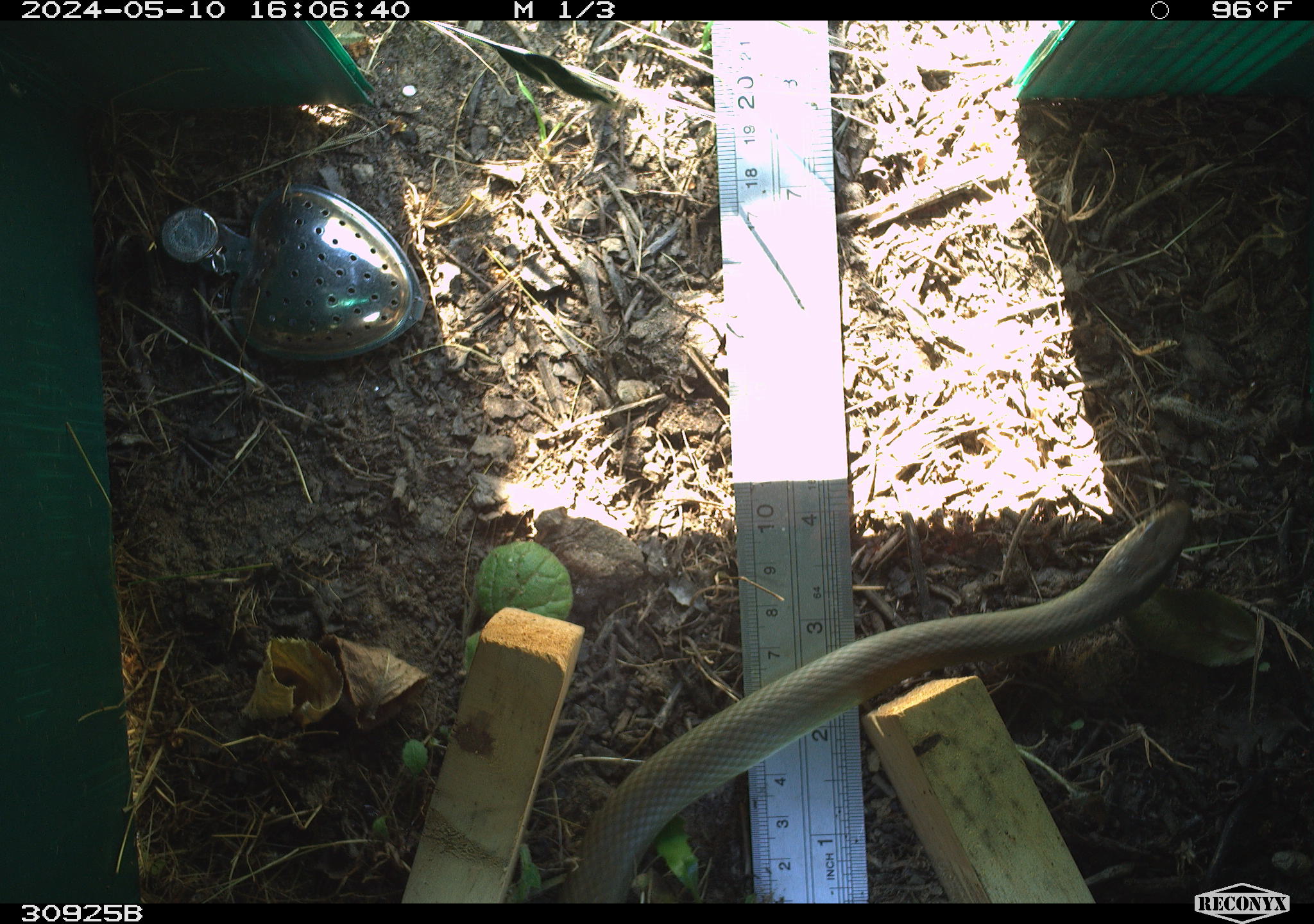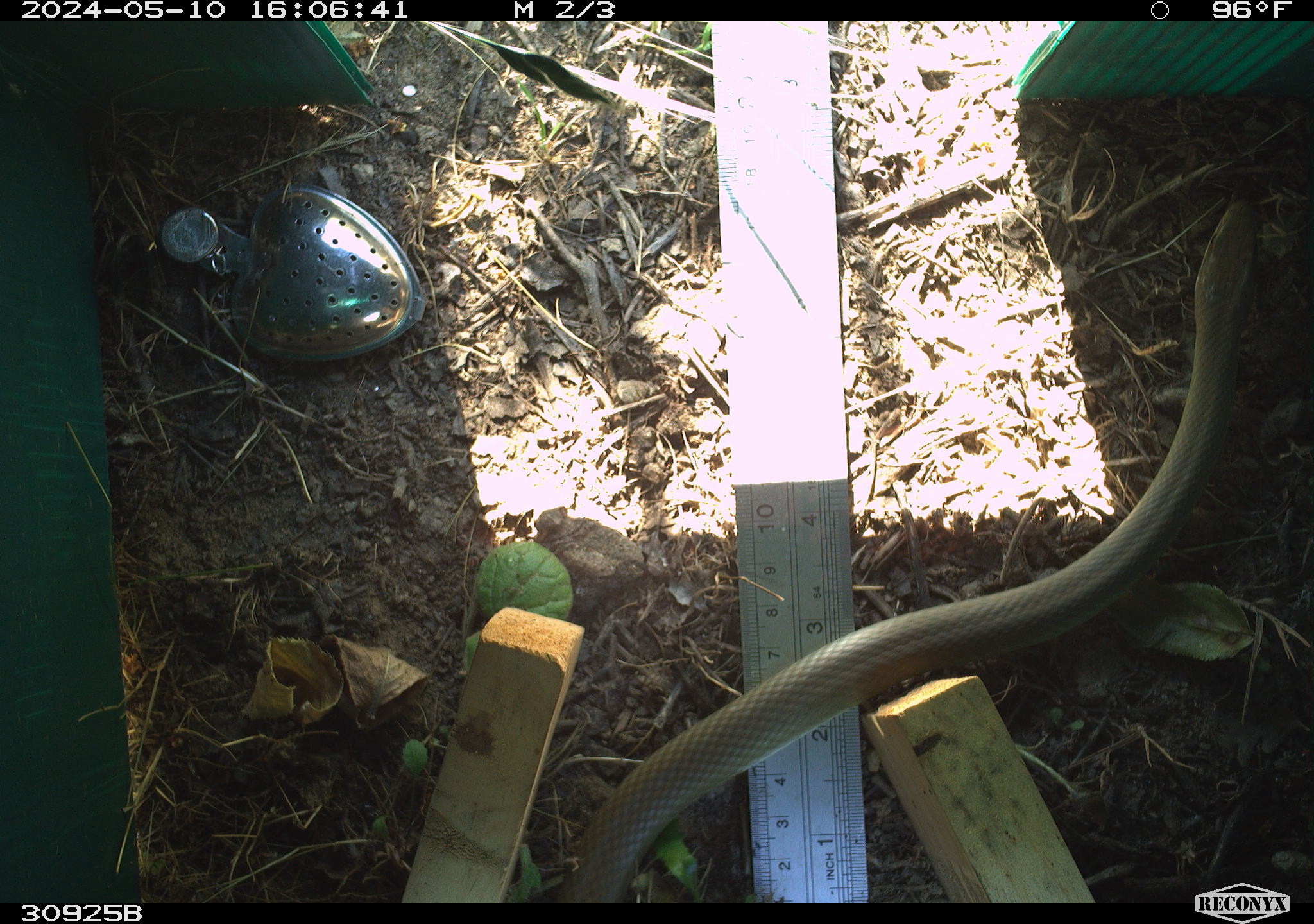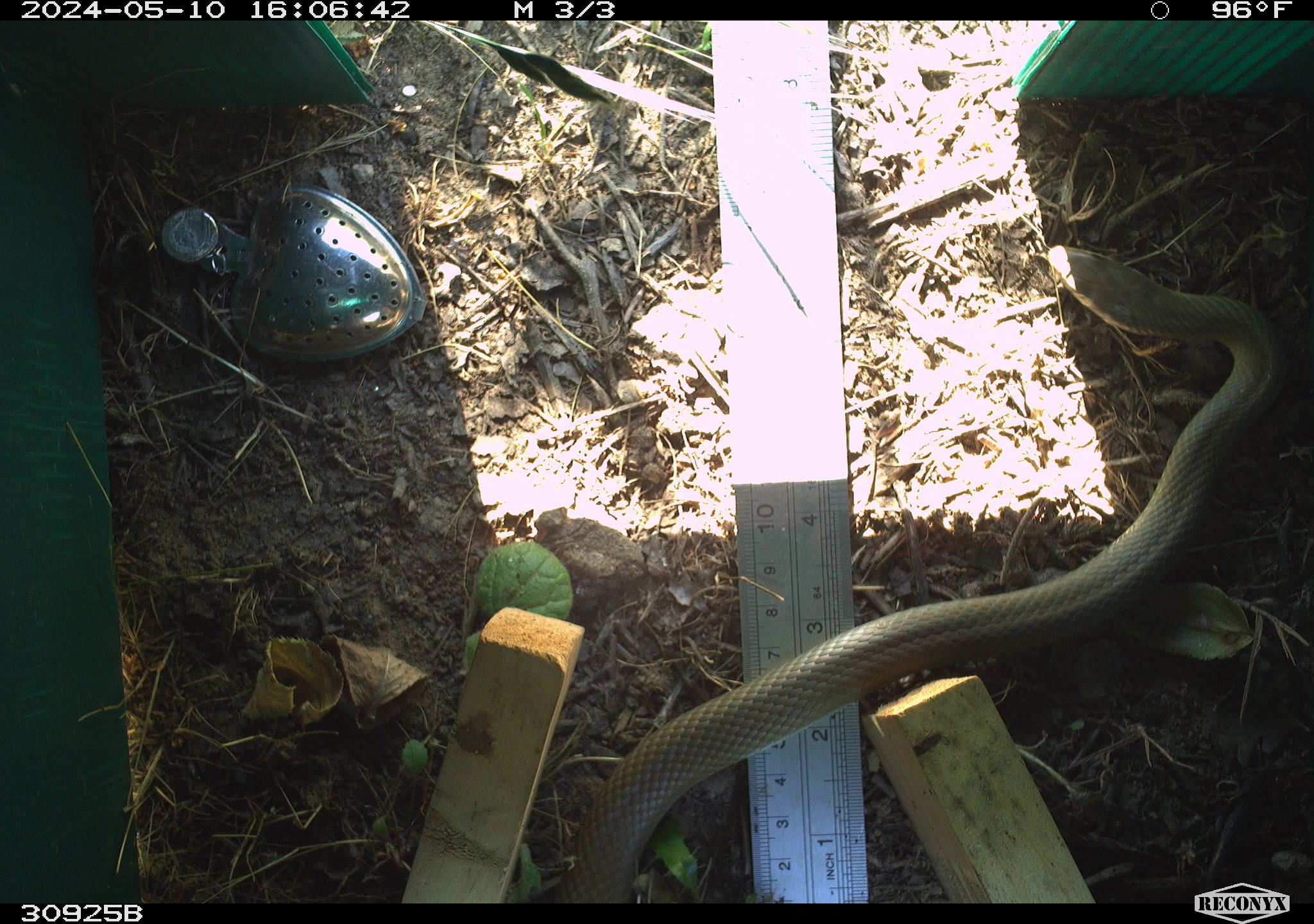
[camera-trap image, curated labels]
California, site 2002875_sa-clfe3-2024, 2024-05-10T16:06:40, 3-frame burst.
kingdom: Animalia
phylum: Chordata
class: Reptilia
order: Squamata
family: Colubridae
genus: Coluber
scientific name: Coluber constrictor mormon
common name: western yellow-bellied racer